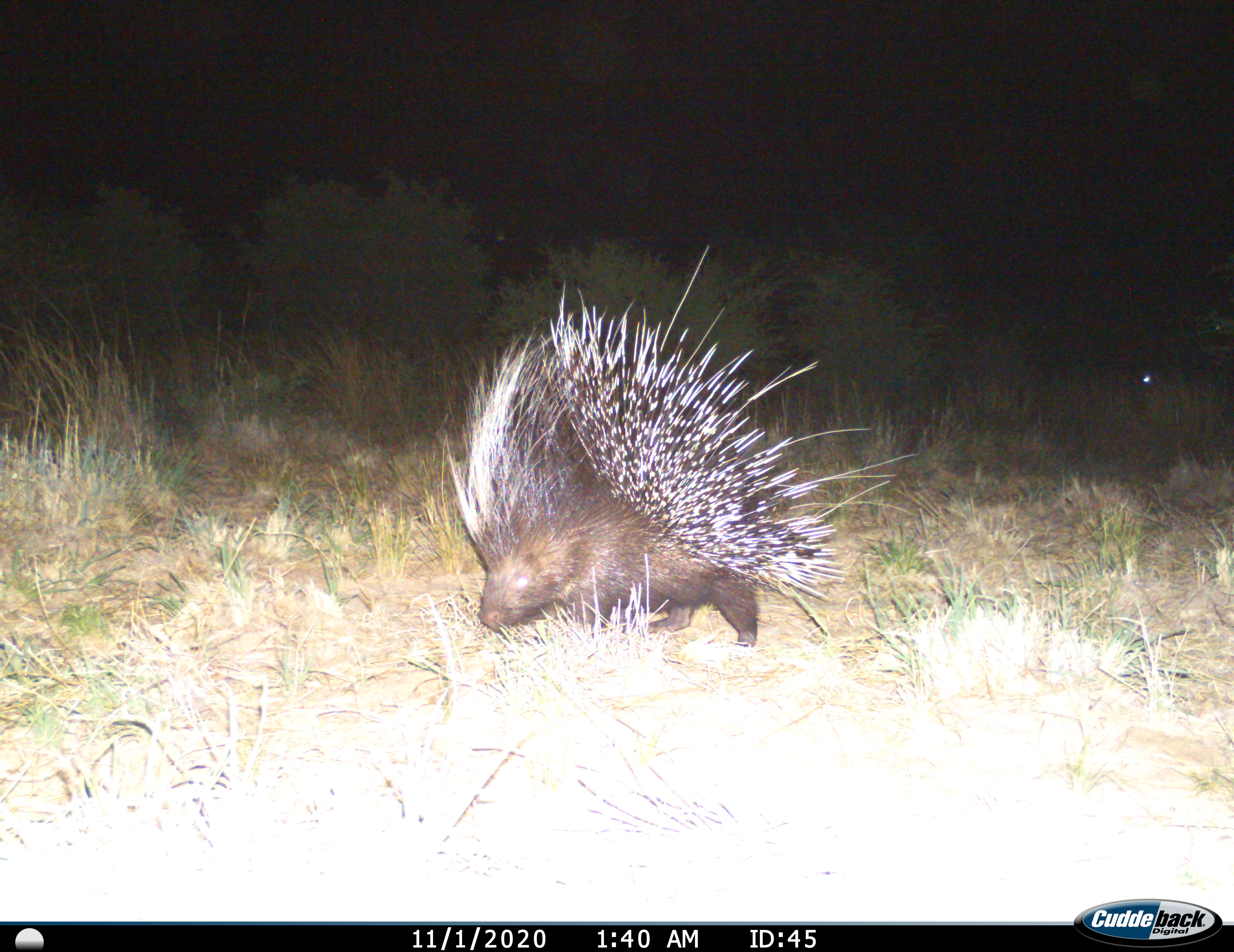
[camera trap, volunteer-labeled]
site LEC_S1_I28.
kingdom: Animalia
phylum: Chordata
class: Mammalia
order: Rodentia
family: Hystricidae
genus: Hystrix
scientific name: Hystrix cristata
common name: crested porcupine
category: porcupine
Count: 1.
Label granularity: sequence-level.